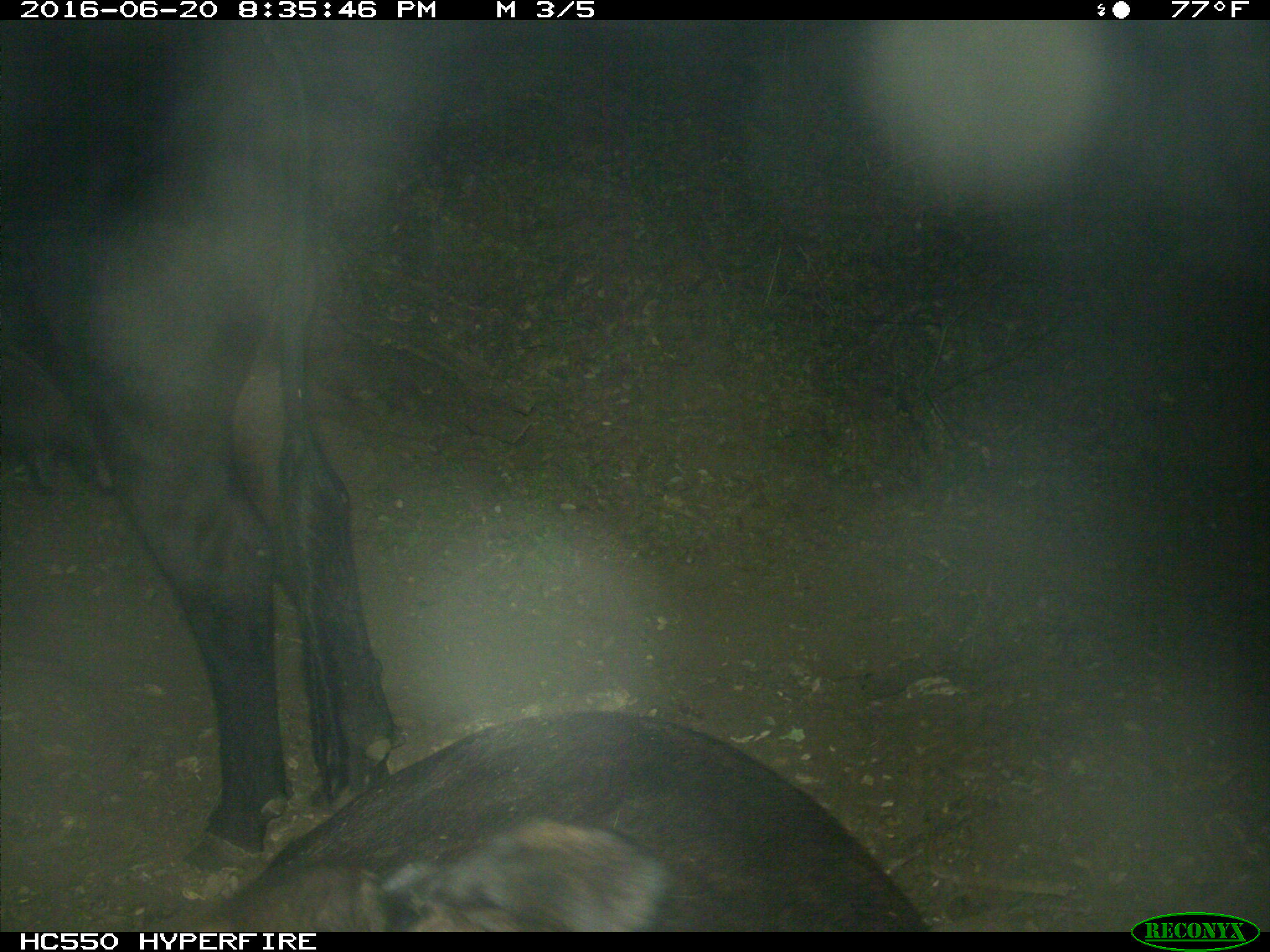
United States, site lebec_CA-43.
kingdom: Animalia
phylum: Chordata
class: Mammalia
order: Artiodactyla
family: Bovidae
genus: Bos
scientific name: Bos taurus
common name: domestic cow